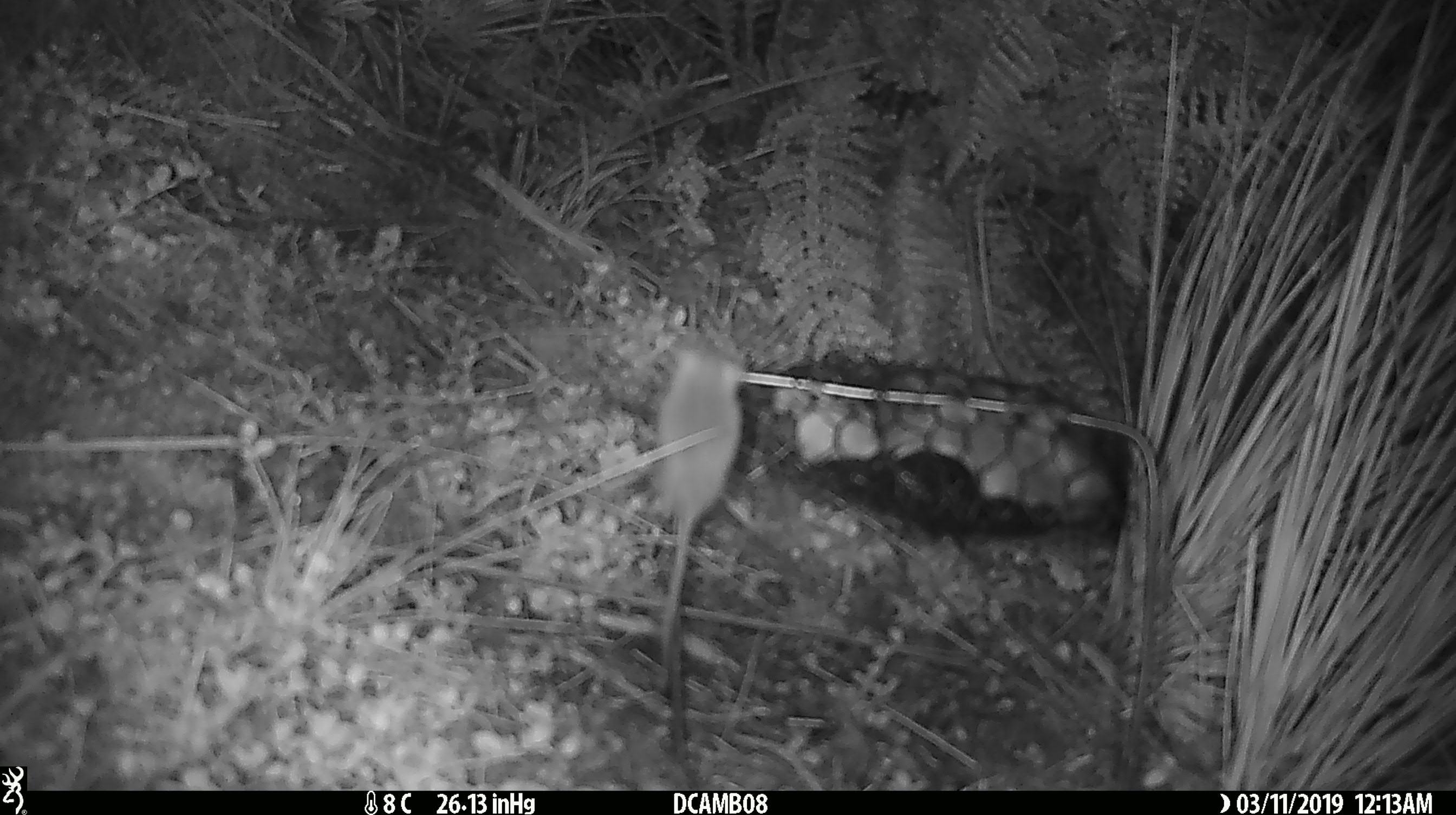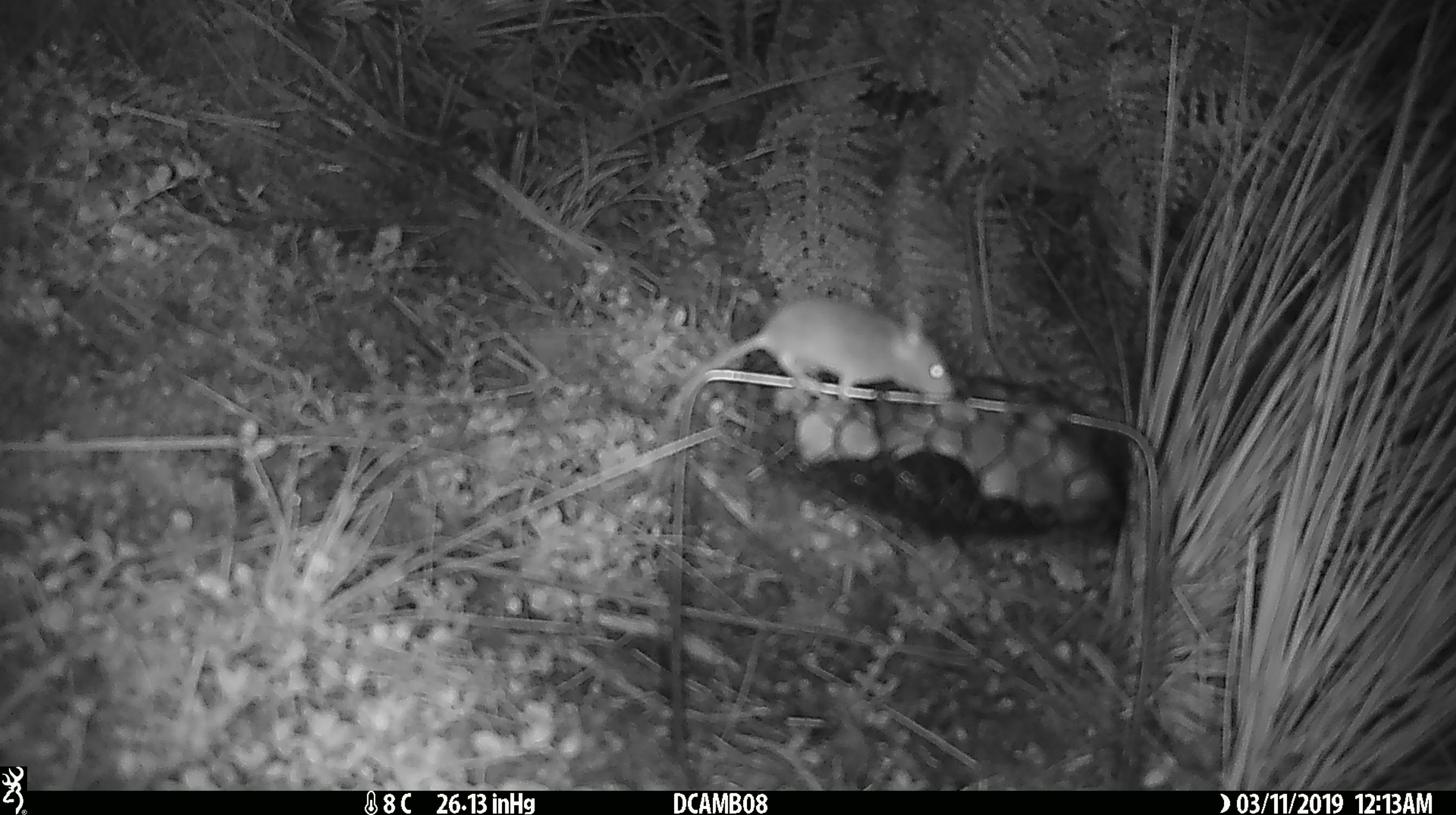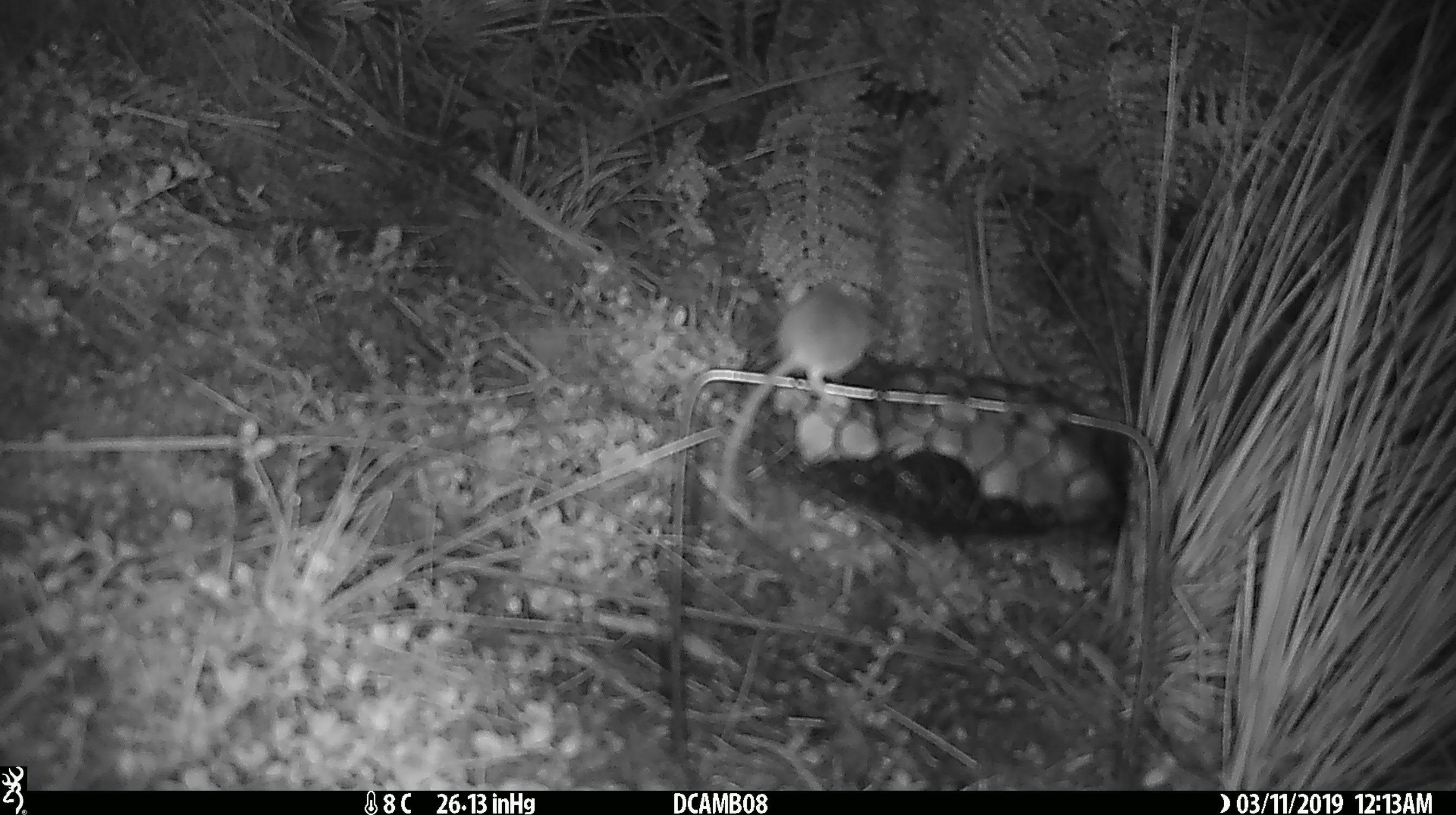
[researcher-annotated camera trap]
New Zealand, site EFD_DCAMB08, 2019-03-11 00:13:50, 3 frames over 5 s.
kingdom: Animalia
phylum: Chordata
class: Mammalia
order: Rodentia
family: Muridae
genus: Mus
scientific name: Mus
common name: mouse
Mouse (Mus).